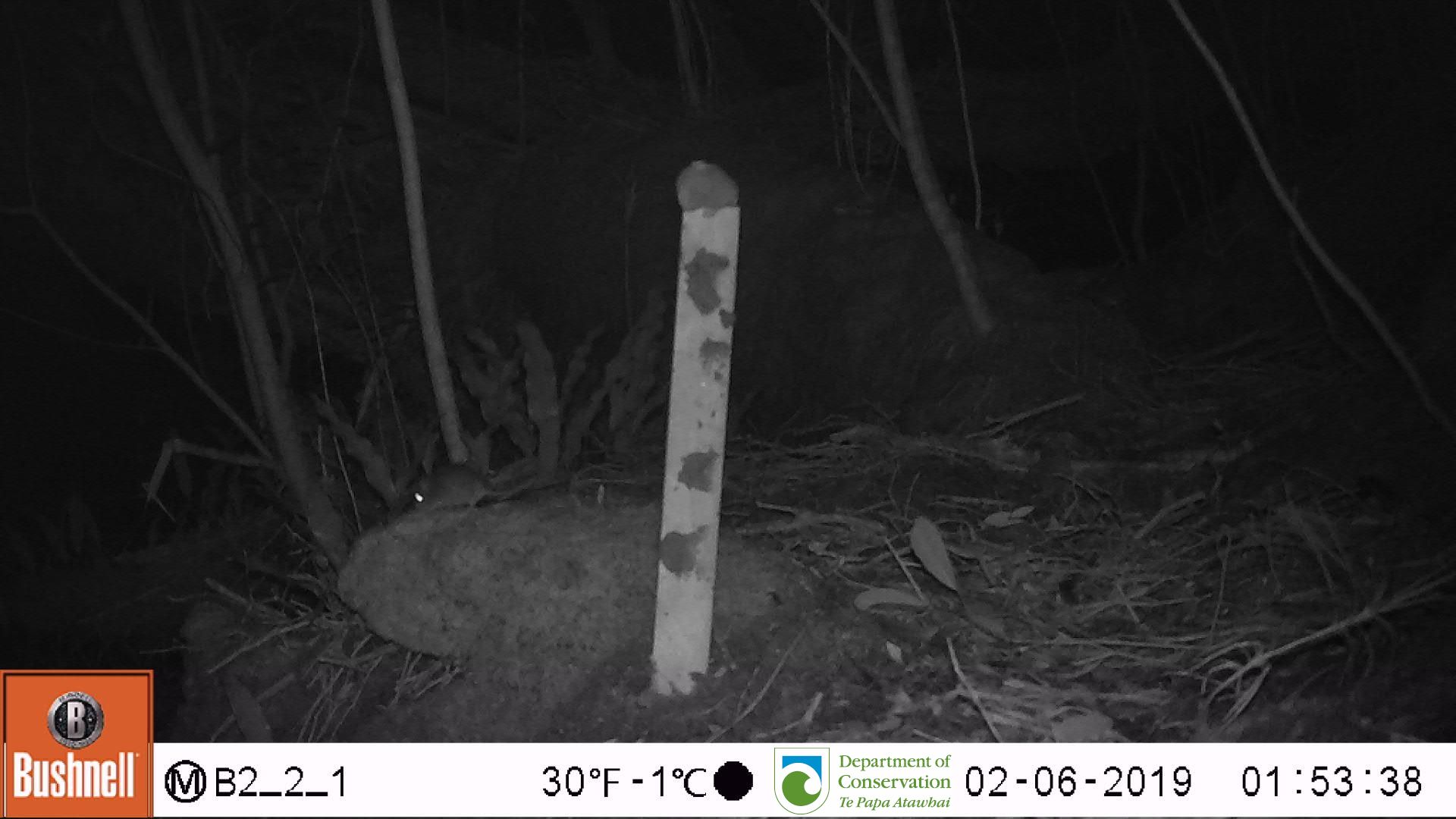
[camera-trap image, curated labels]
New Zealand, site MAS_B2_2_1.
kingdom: Animalia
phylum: Chordata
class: Mammalia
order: Rodentia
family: Muridae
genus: Mus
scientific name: Mus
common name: mouse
Mouse (Mus).